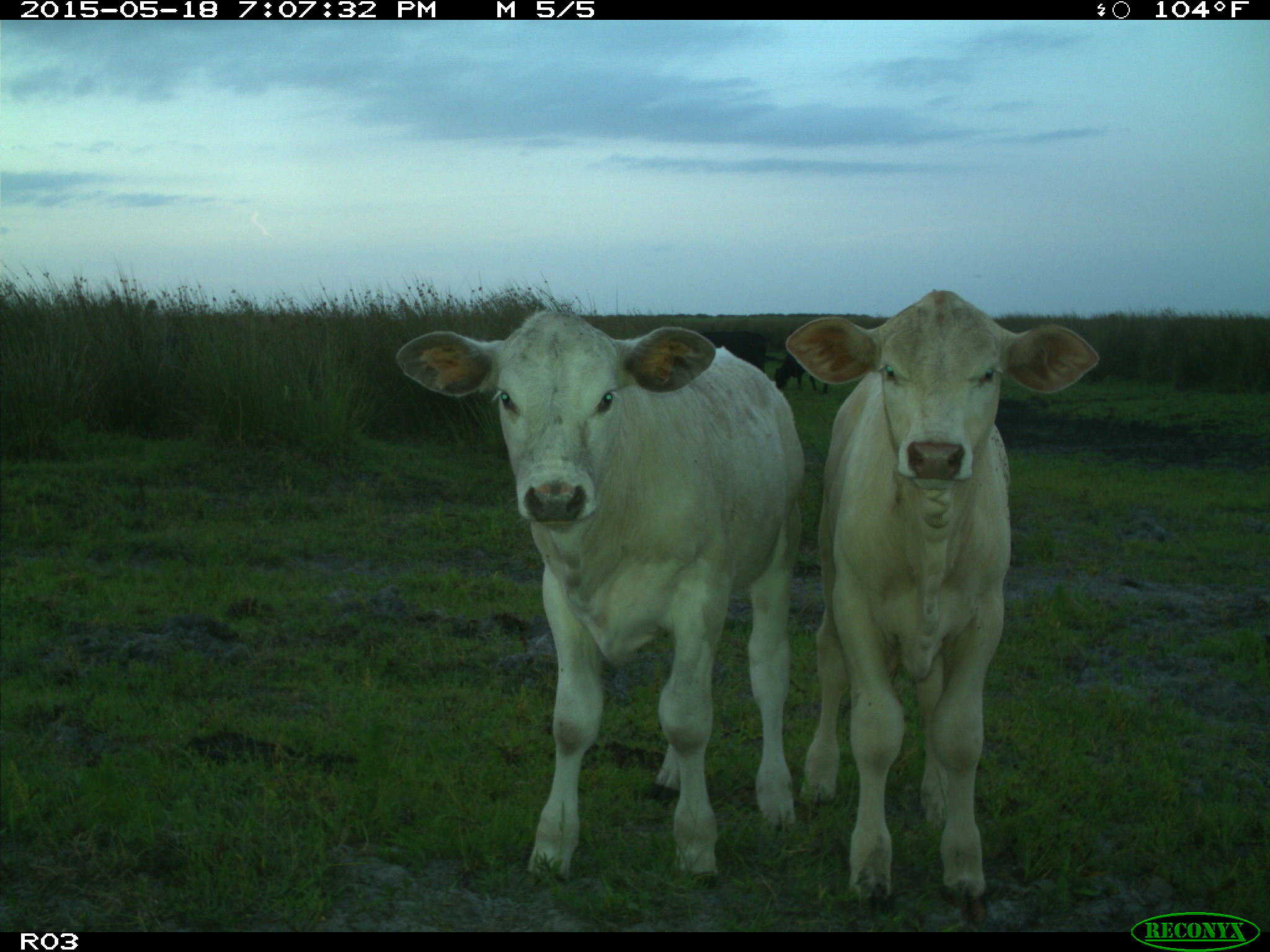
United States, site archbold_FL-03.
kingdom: Animalia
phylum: Chordata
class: Mammalia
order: Artiodactyla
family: Bovidae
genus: Bos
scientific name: Bos taurus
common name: domestic cow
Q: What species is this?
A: Bos taurus (domestic cow).